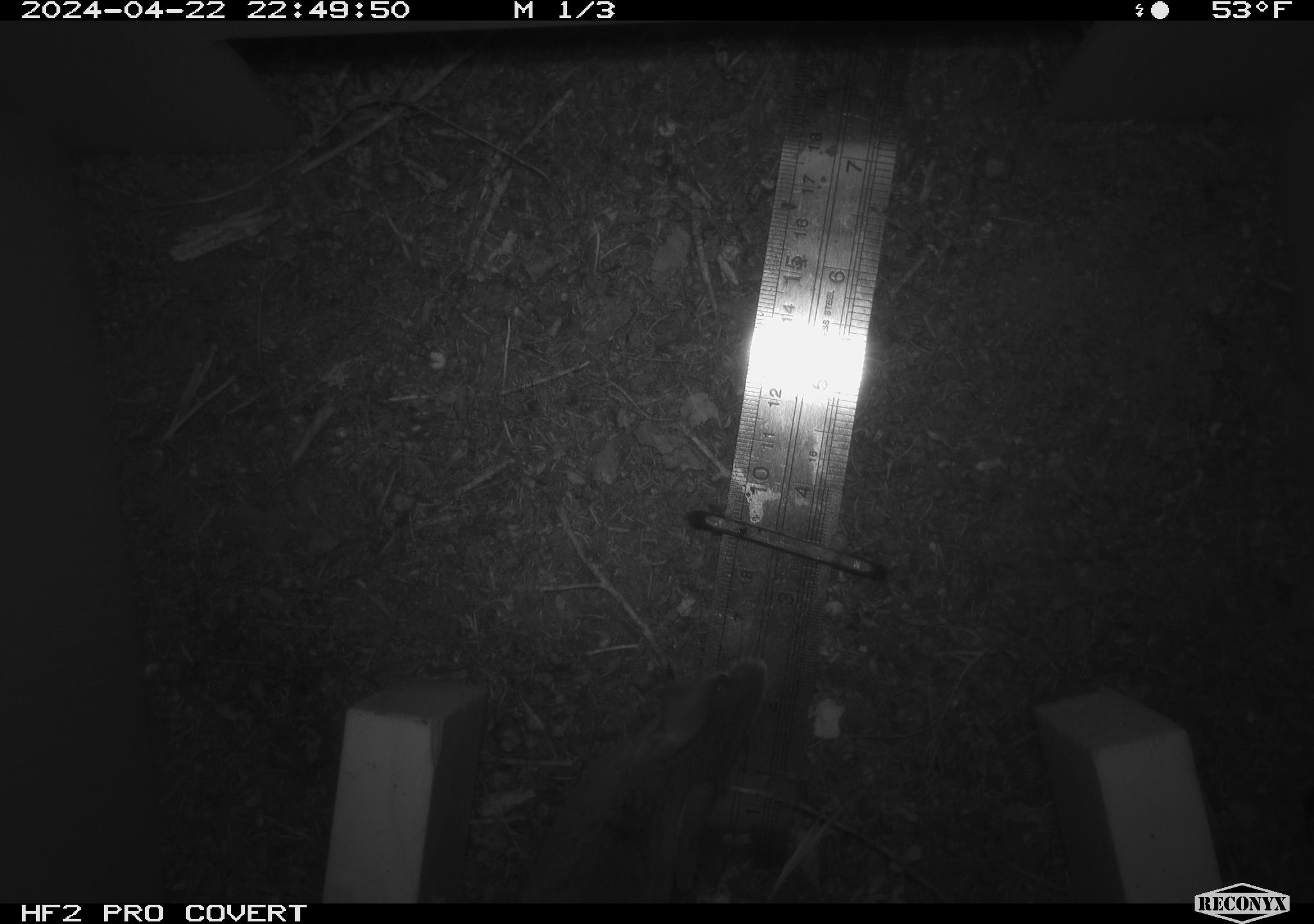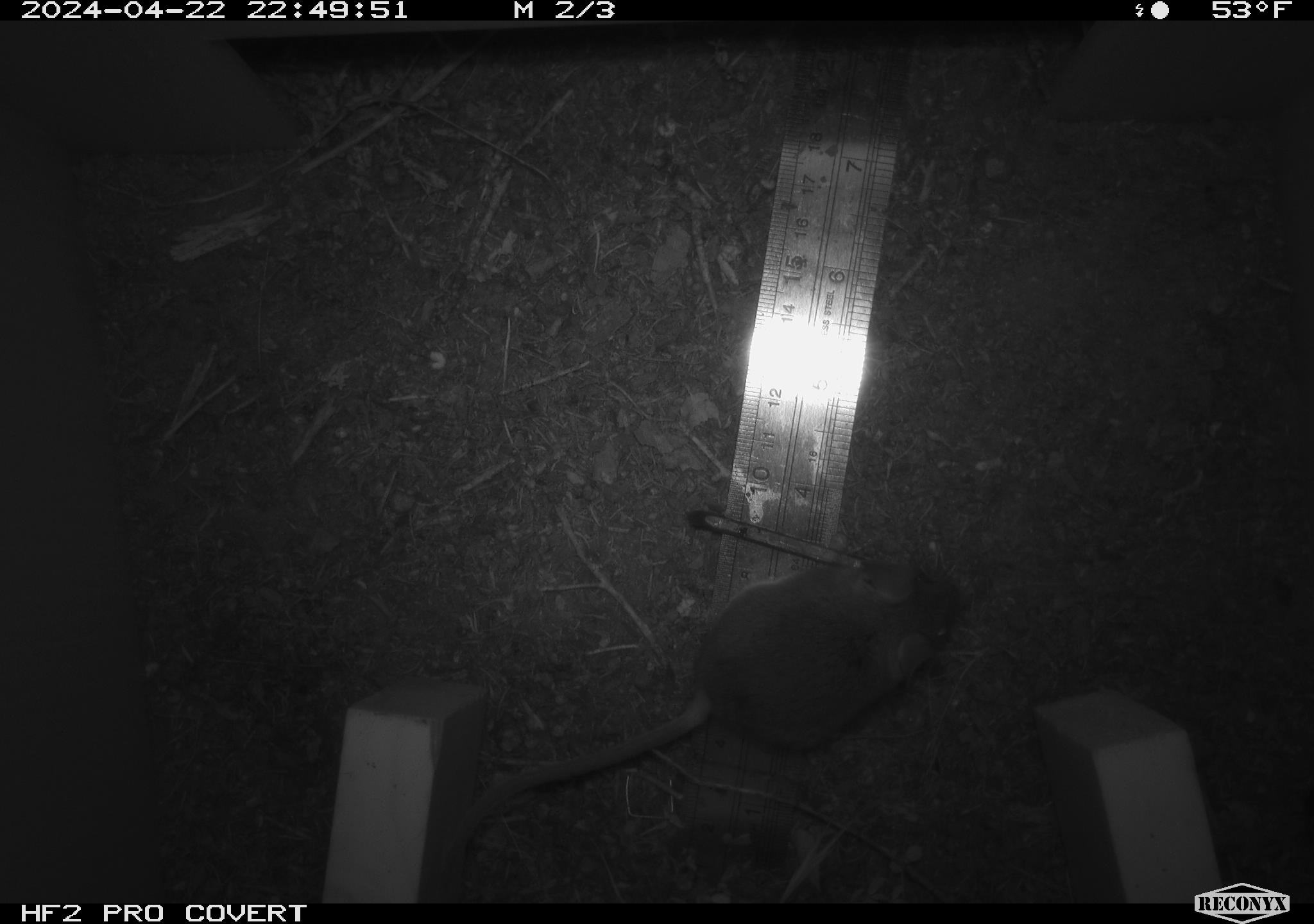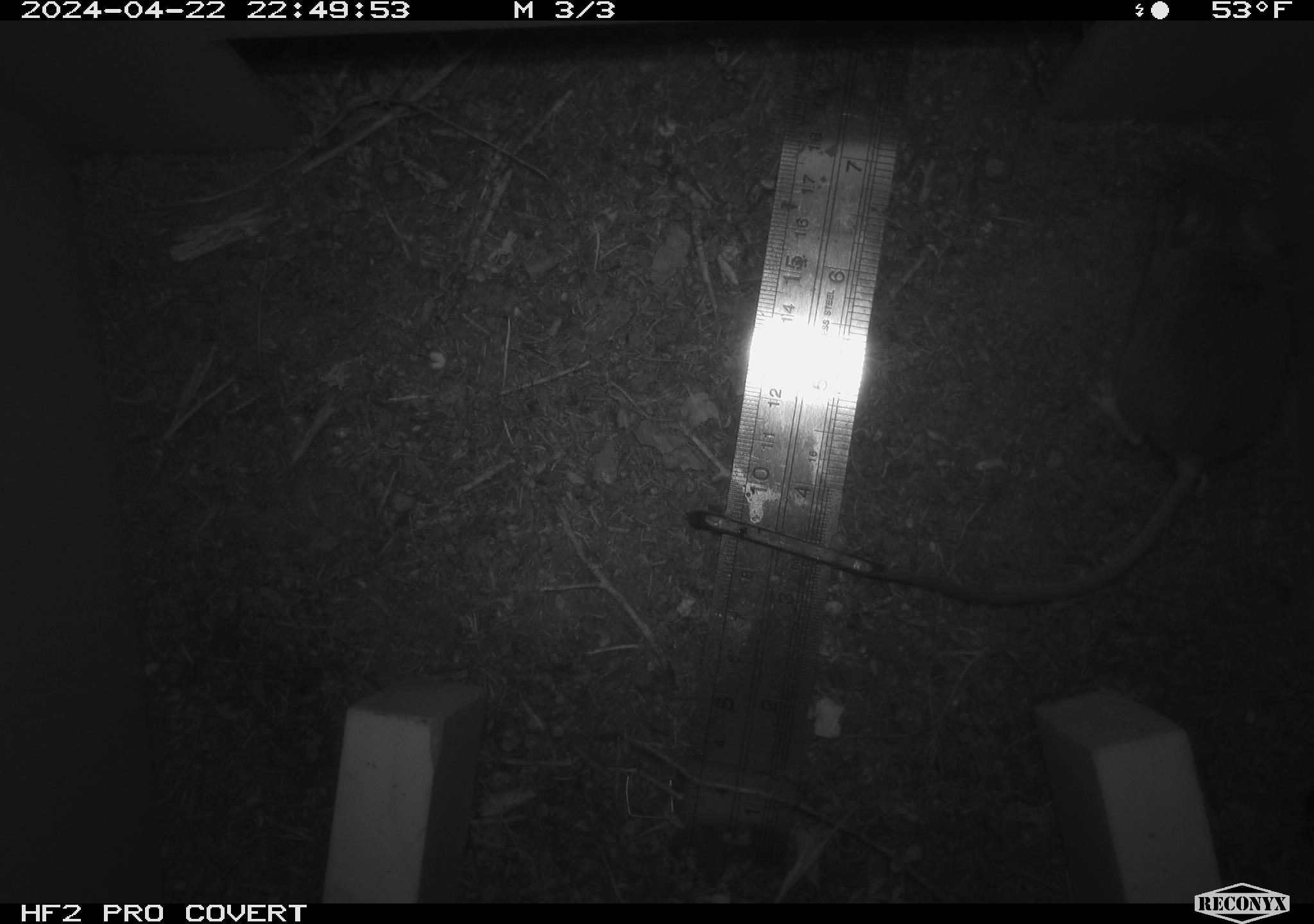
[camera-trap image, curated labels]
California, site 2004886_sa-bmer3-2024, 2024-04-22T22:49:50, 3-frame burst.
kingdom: Animalia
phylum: Chordata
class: Mammalia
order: Rodentia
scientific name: Rodentia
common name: mouse species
Mouse species (Rodentia).